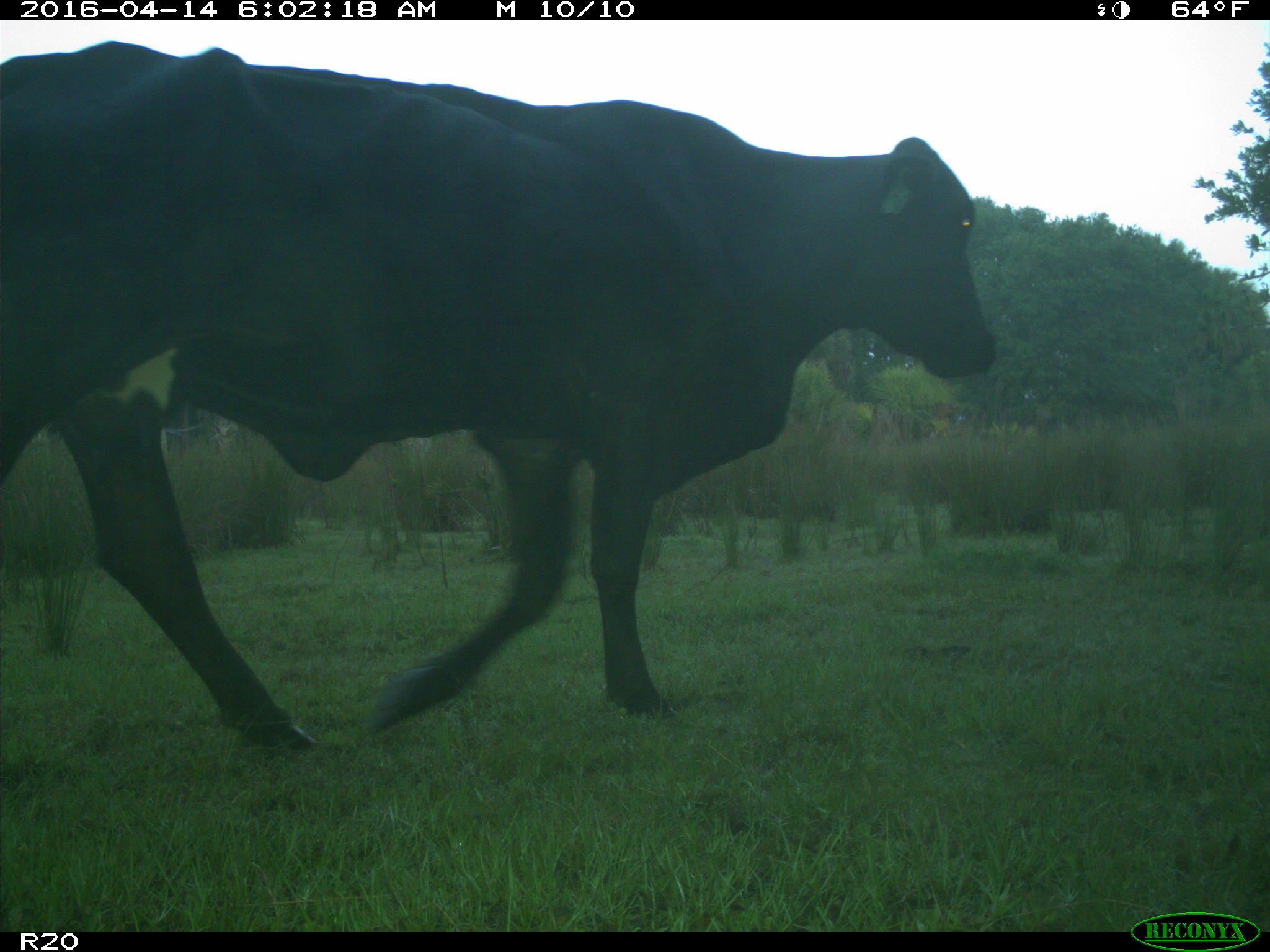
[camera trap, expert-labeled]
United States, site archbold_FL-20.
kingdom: Animalia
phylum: Chordata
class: Mammalia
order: Artiodactyla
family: Bovidae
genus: Bos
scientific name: Bos taurus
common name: domestic cow